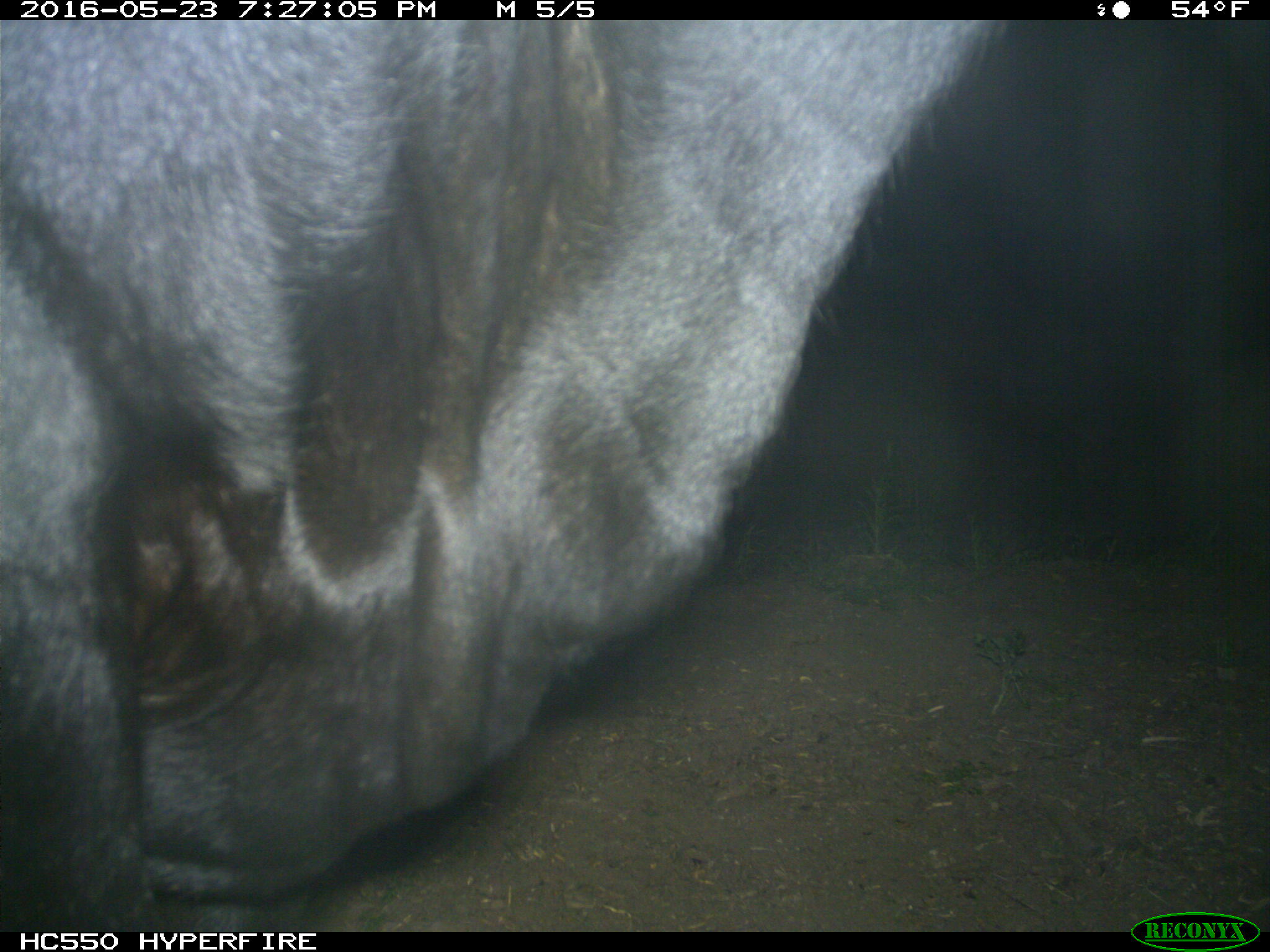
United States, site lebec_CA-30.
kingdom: Animalia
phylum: Chordata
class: Mammalia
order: Artiodactyla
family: Bovidae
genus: Bos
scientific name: Bos taurus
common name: domestic cow